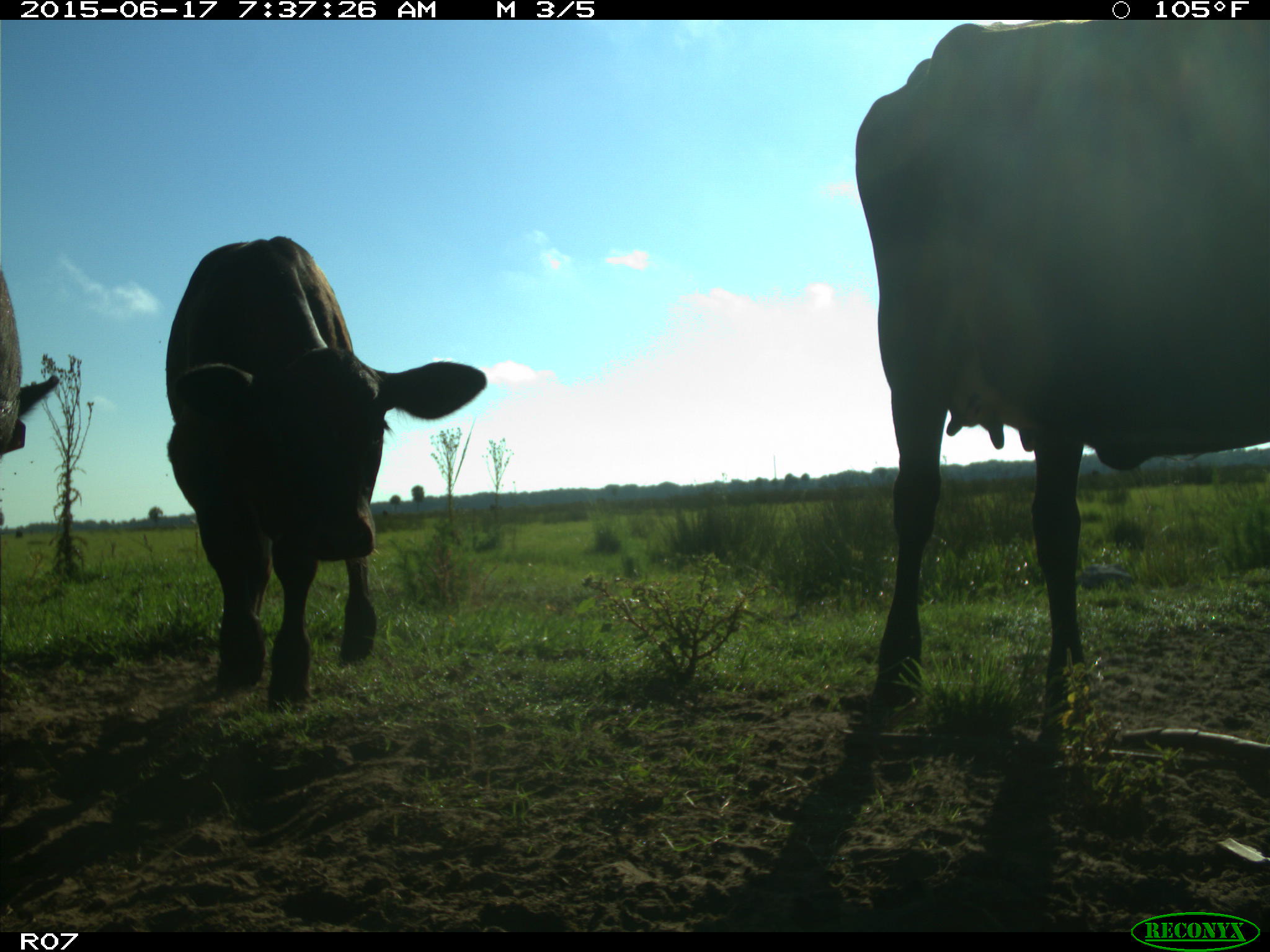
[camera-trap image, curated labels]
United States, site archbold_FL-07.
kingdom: Animalia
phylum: Chordata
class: Mammalia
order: Artiodactyla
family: Bovidae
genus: Bos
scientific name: Bos taurus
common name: domestic cow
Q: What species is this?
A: Bos taurus (domestic cow).